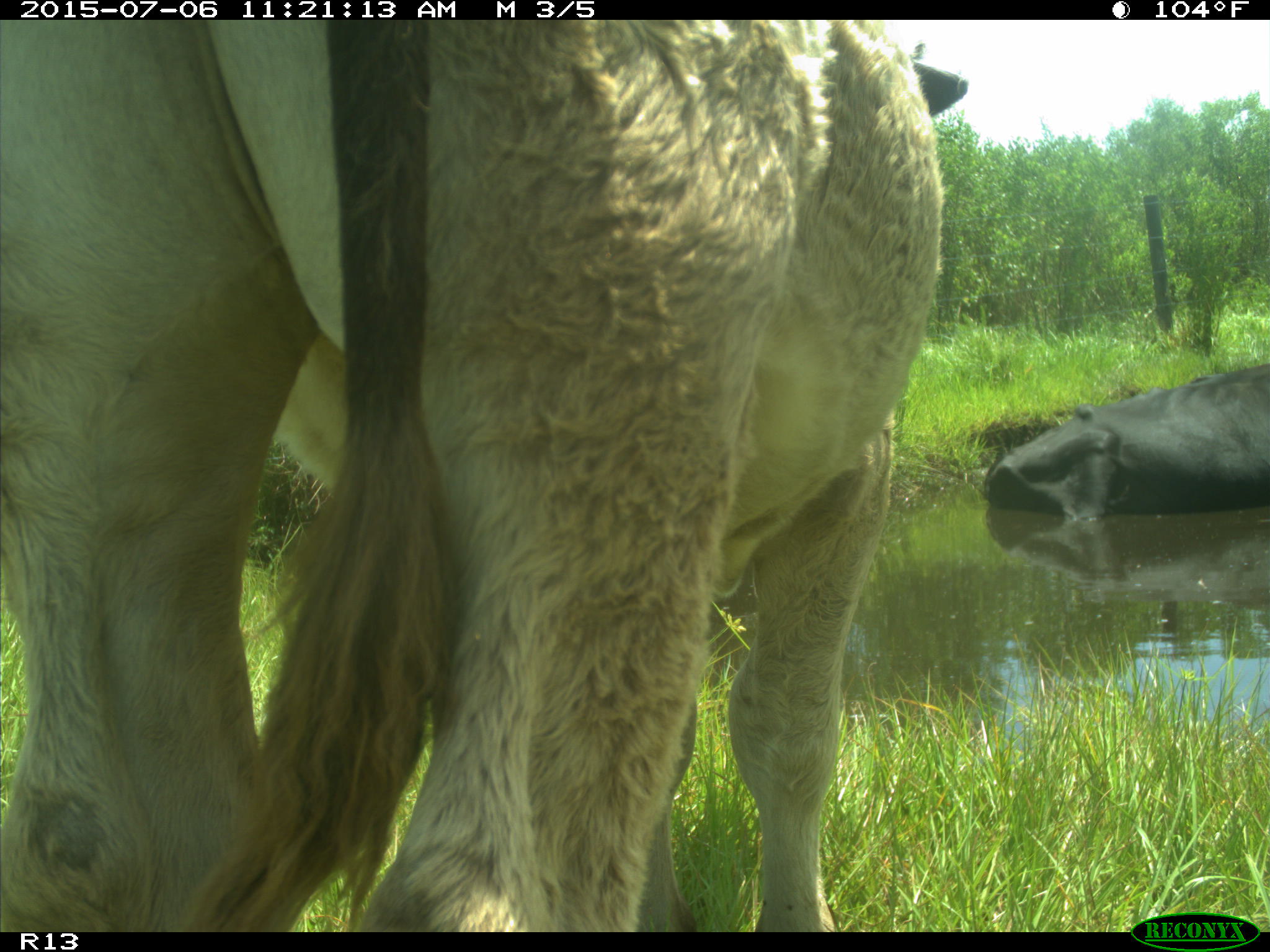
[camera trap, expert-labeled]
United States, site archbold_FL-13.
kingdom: Animalia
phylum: Chordata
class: Mammalia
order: Artiodactyla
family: Bovidae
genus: Bos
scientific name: Bos taurus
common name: domestic cow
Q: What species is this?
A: Bos taurus (domestic cow).